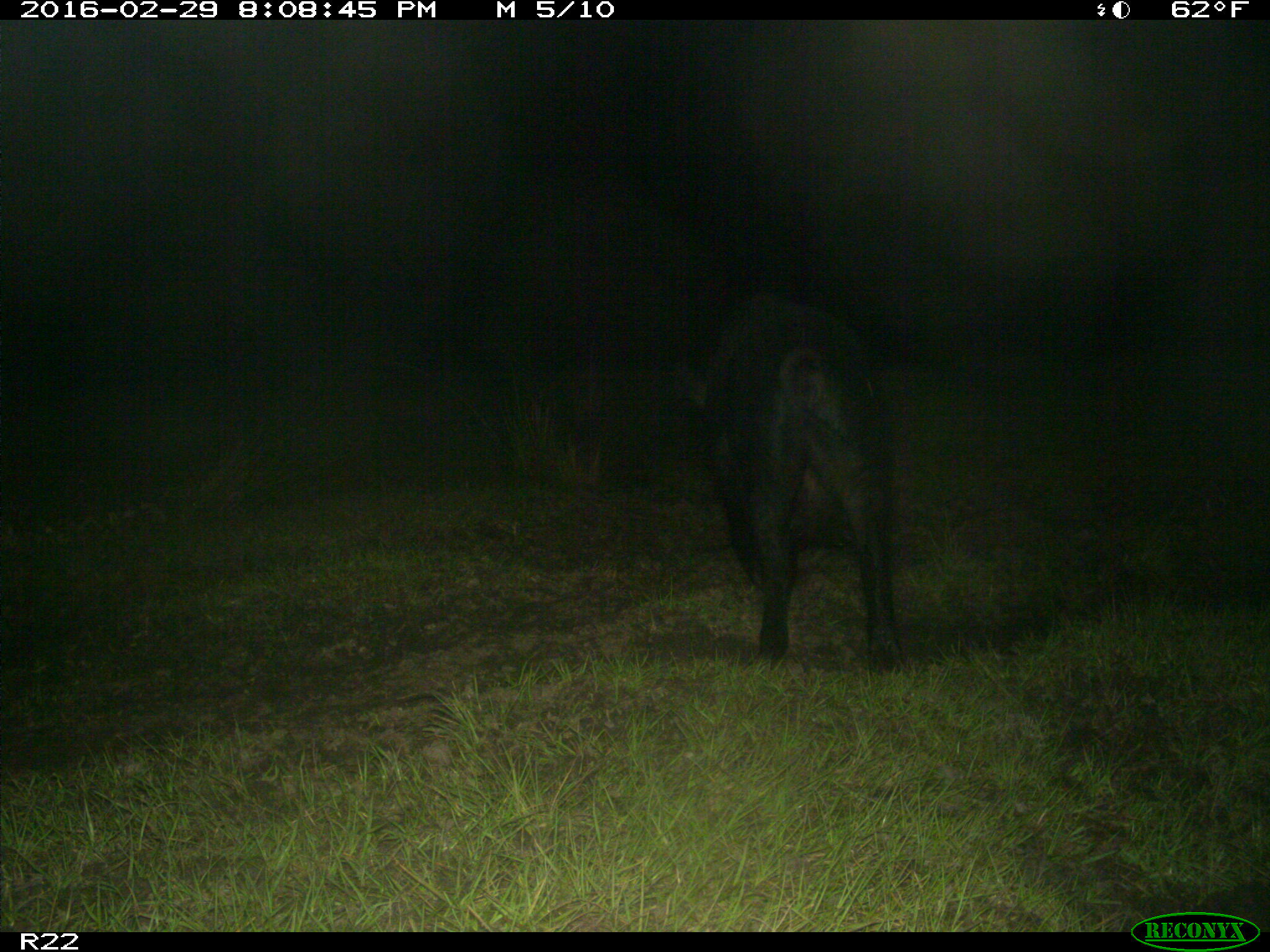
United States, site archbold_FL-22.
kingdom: Animalia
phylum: Chordata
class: Mammalia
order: Artiodactyla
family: Suidae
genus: Sus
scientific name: Sus scrofa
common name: wild boar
Sus scrofa (wild boar).